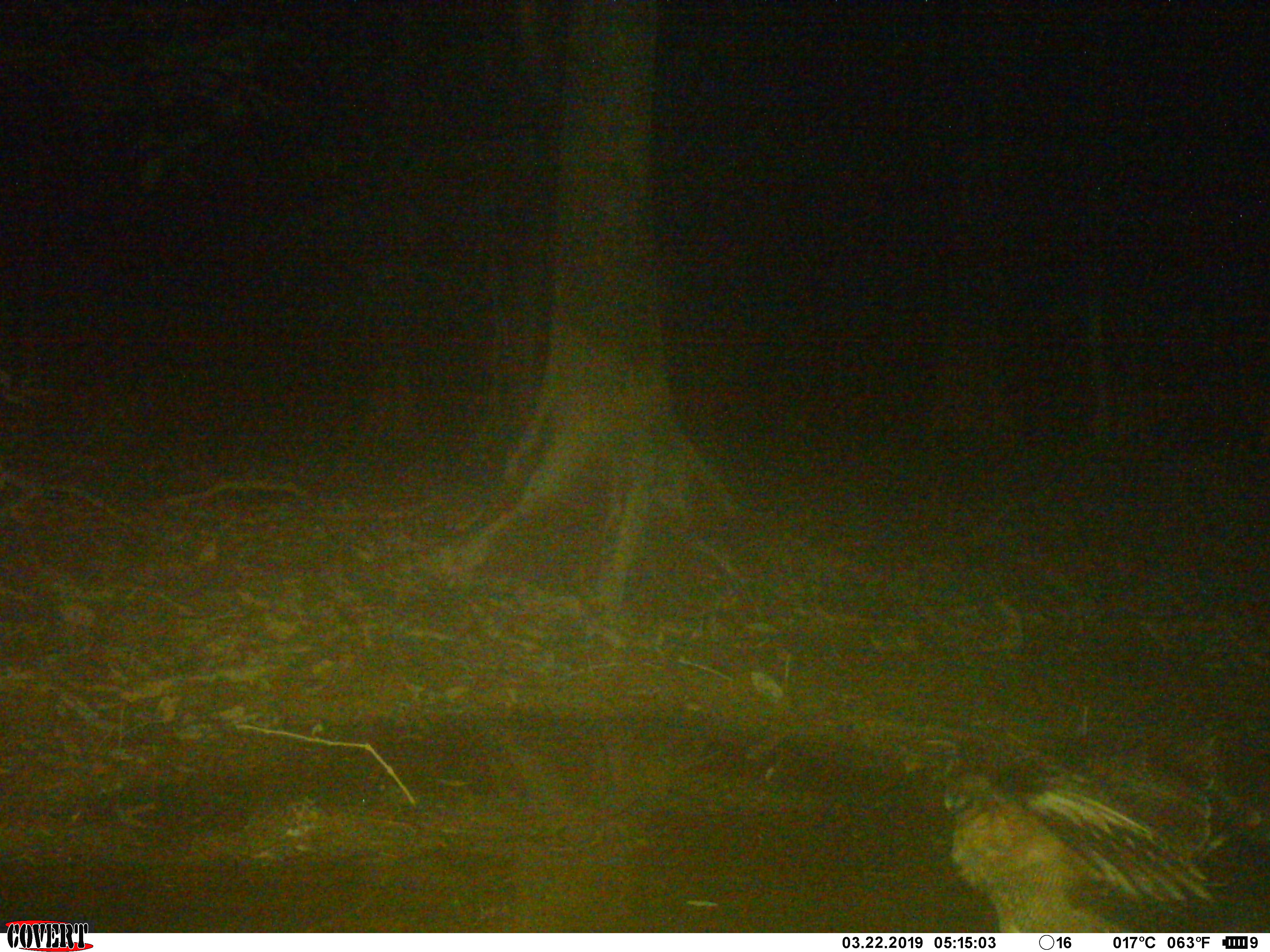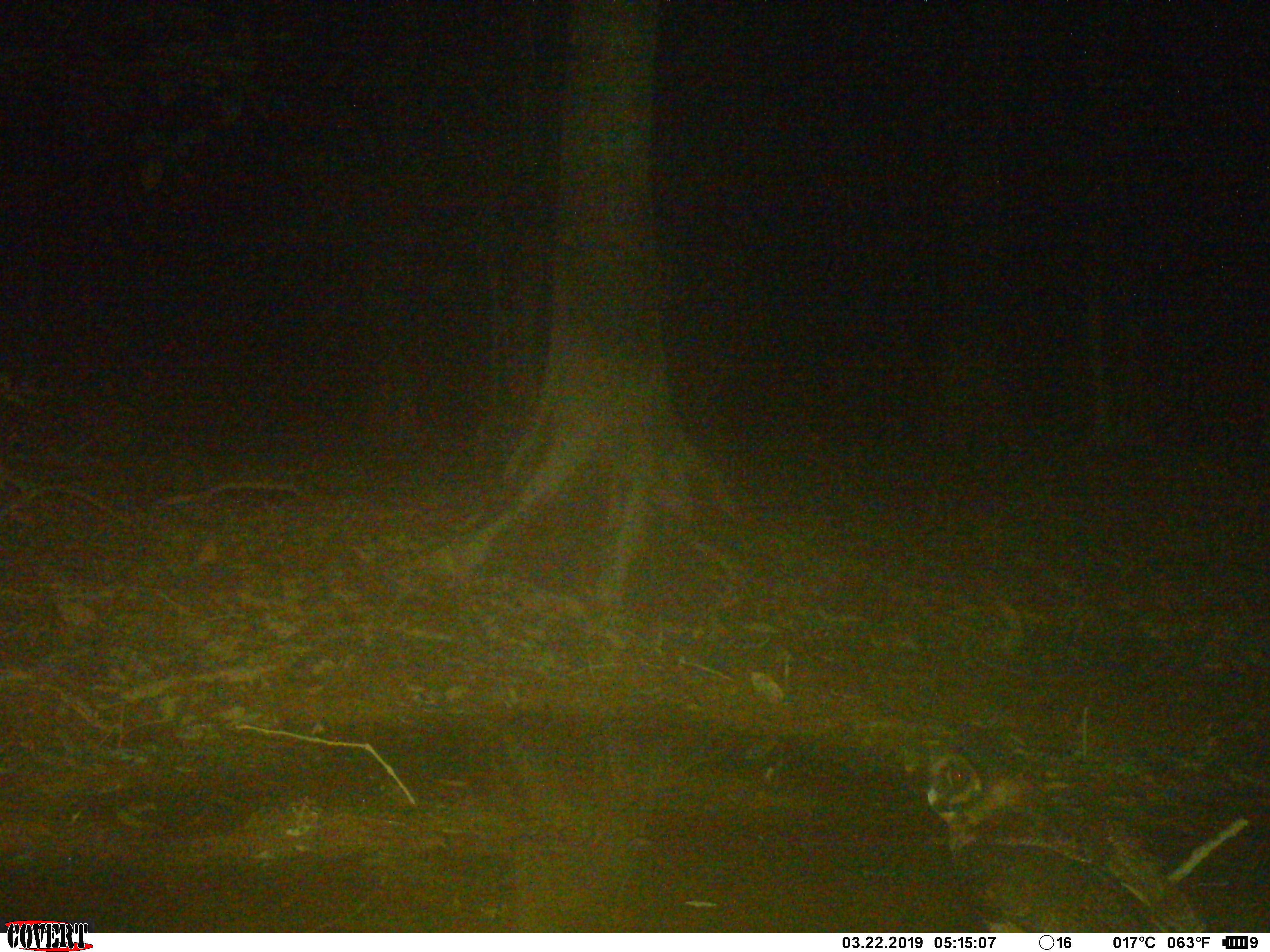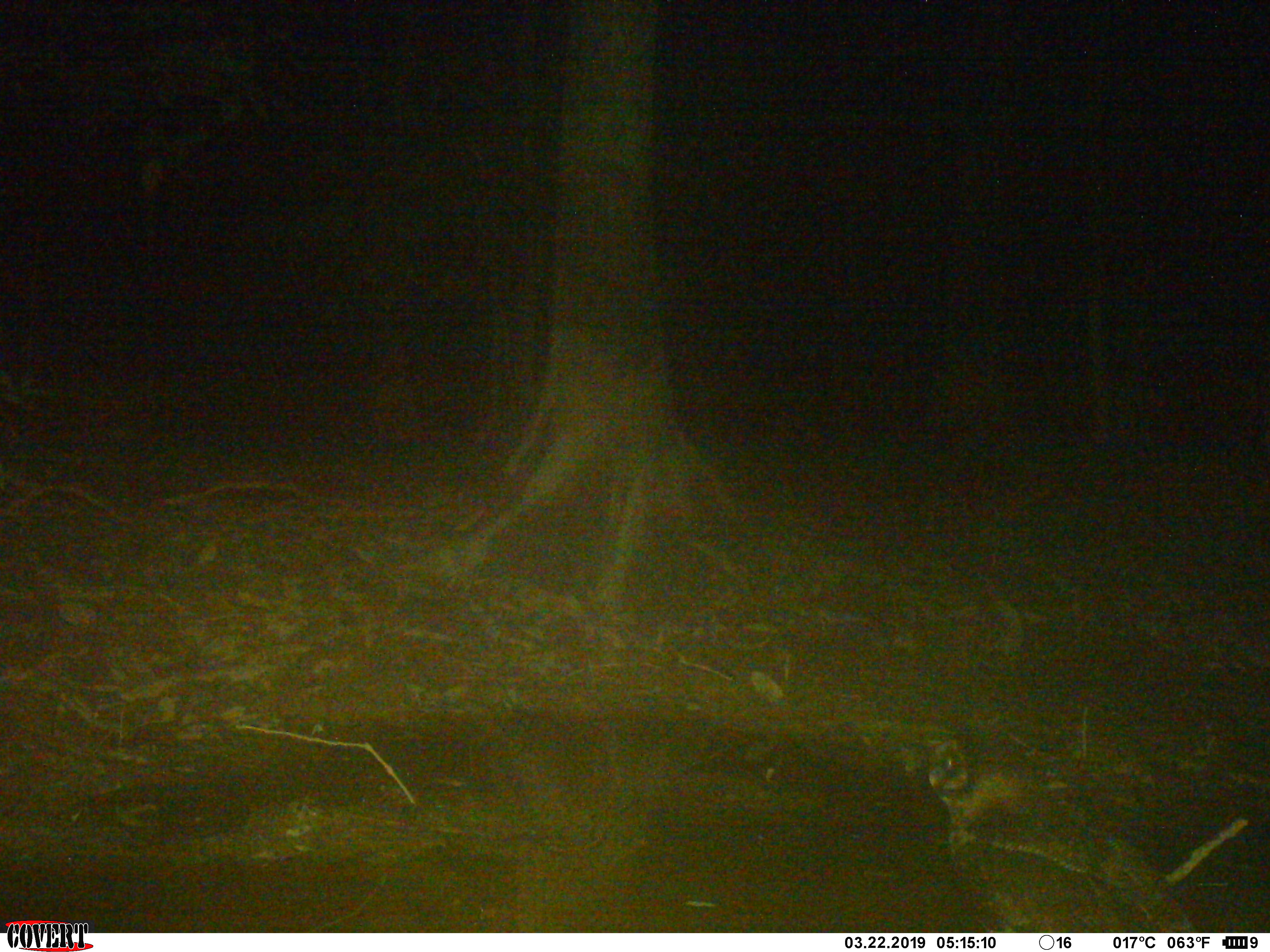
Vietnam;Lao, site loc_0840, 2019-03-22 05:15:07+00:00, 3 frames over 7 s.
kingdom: Animalia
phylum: Chordata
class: Aves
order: Strigiformes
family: Strigidae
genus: Strix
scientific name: Strix leptogrammica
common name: brown wood owl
Brown wood owl (Strix leptogrammica). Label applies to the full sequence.